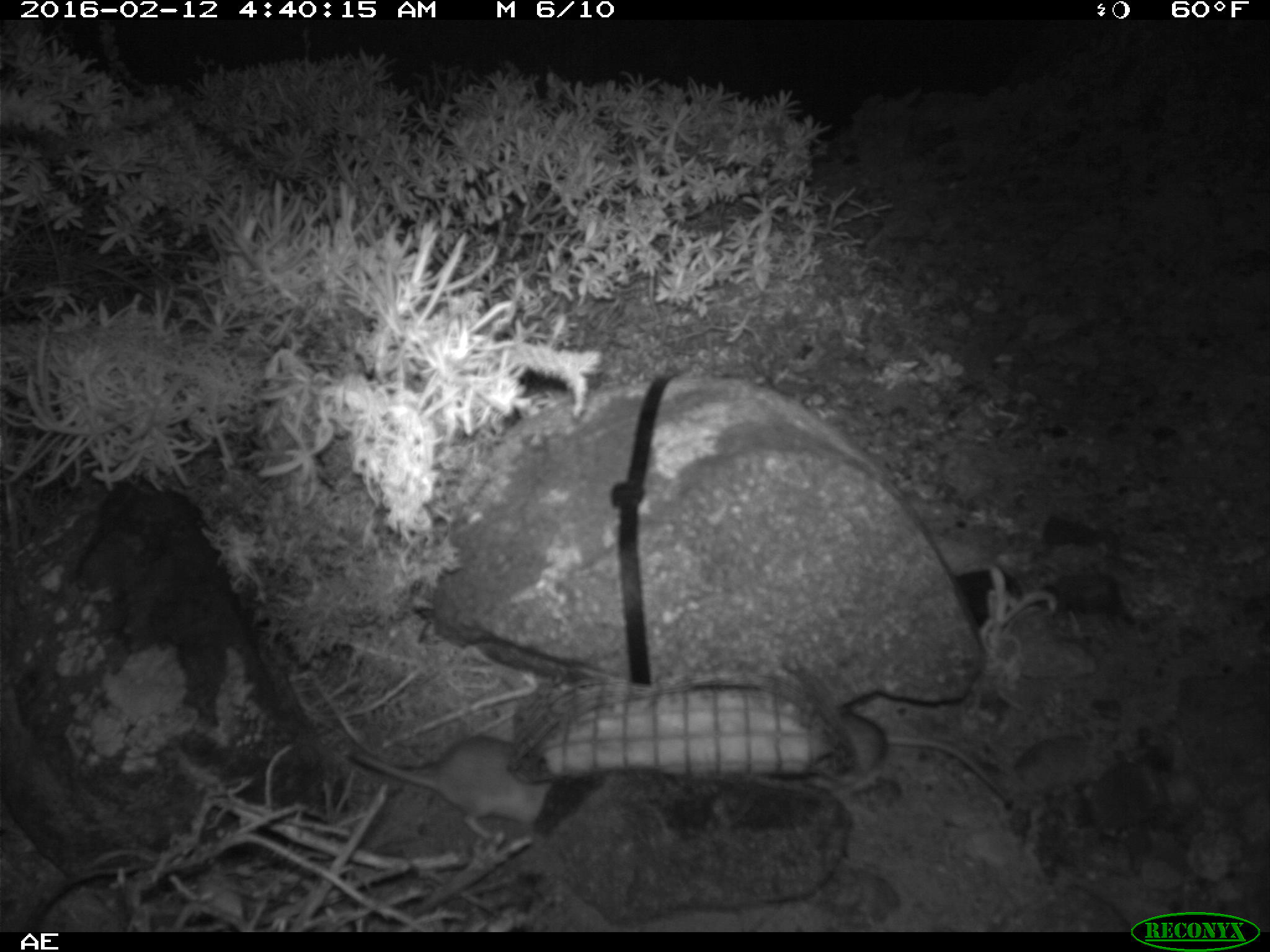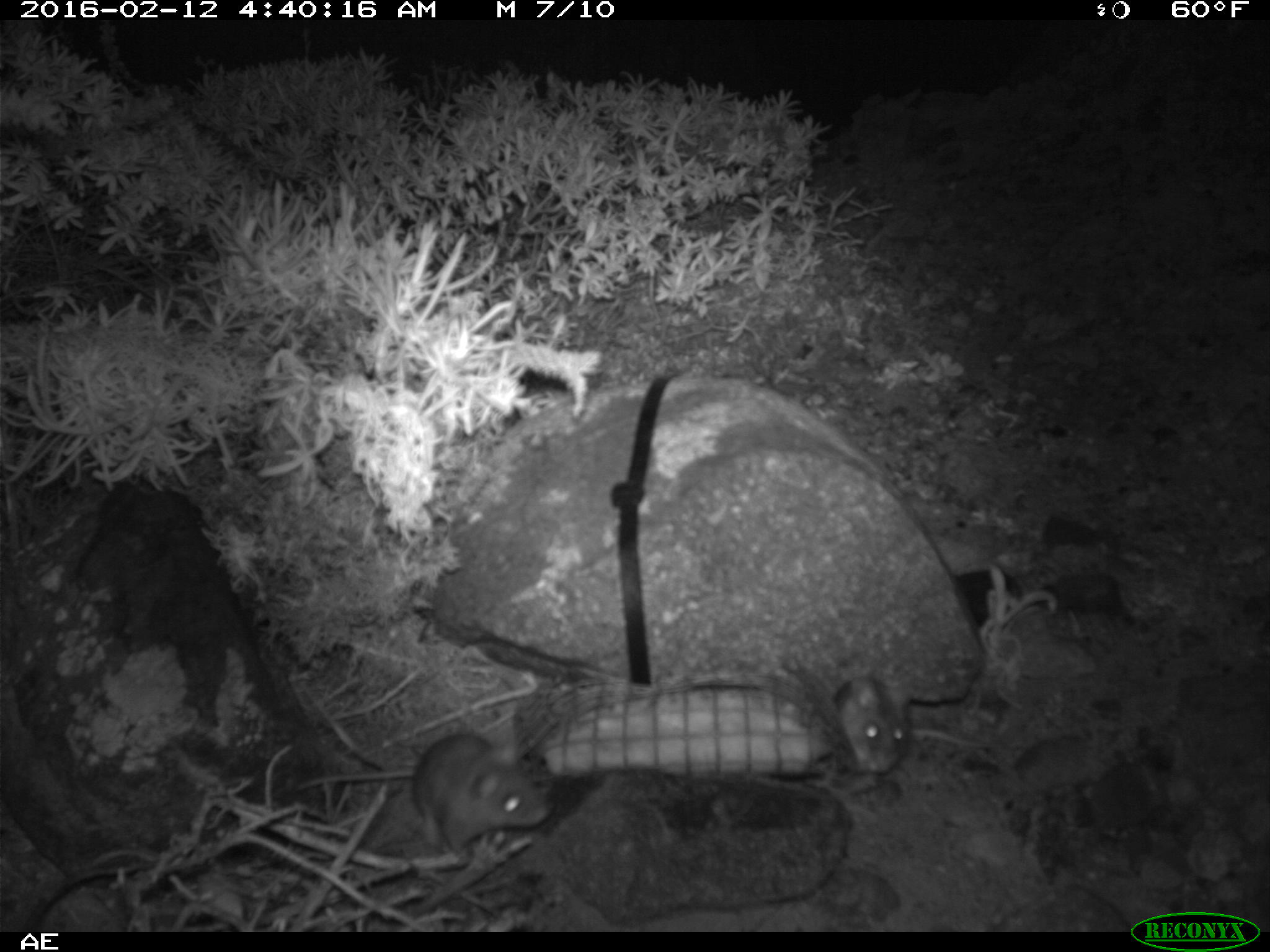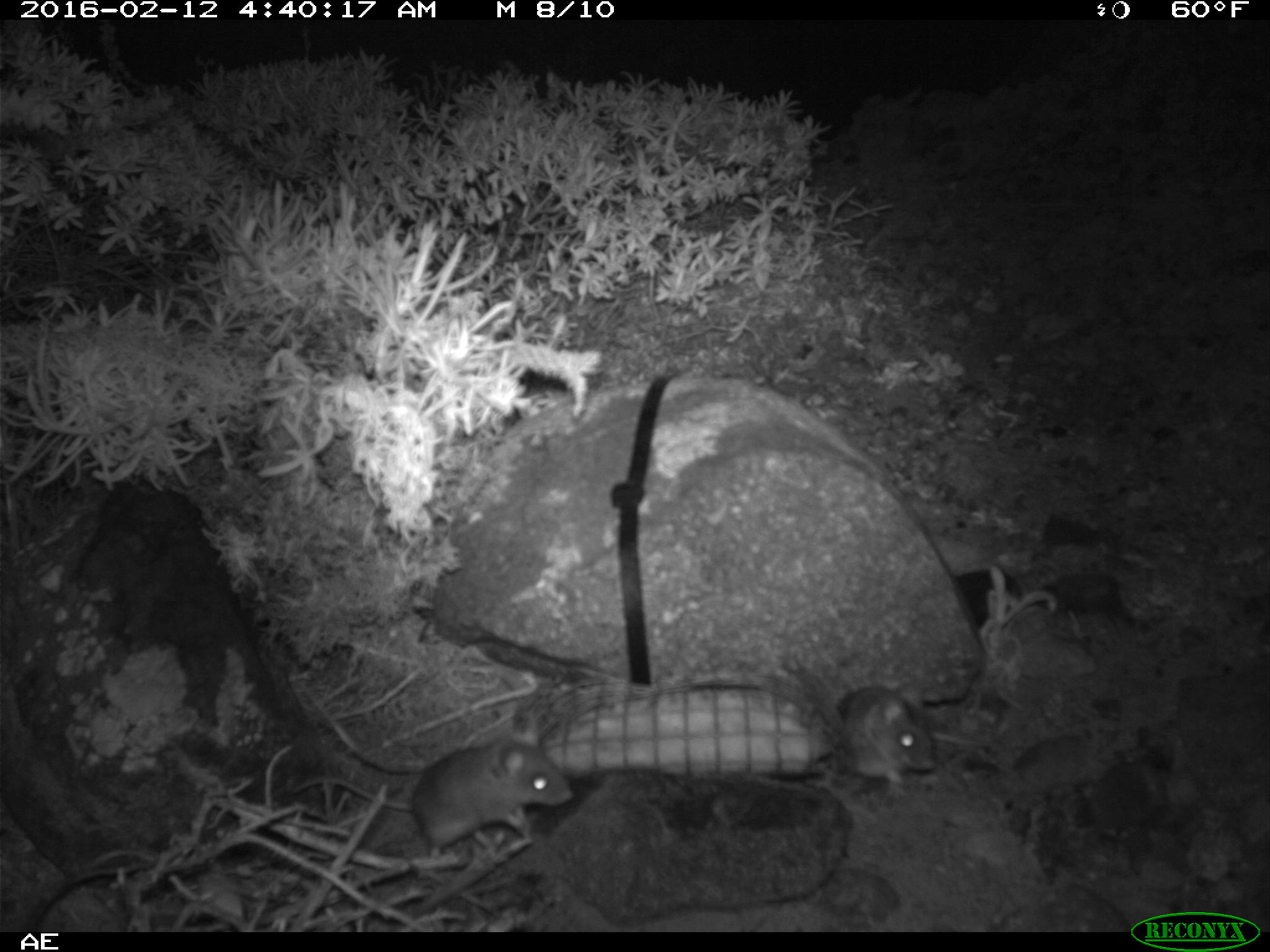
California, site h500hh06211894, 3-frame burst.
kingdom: Animalia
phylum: Chordata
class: Mammalia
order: Rodentia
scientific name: Rodentia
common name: rodent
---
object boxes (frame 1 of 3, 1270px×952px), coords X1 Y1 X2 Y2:
rodent: 342 735 554 839; 833 712 1013 809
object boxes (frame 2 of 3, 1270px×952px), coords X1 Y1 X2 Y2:
rodent: 833 677 1003 773; 412 734 549 850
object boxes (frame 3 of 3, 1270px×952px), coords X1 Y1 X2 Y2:
rodent: 292 723 571 860; 837 684 936 795